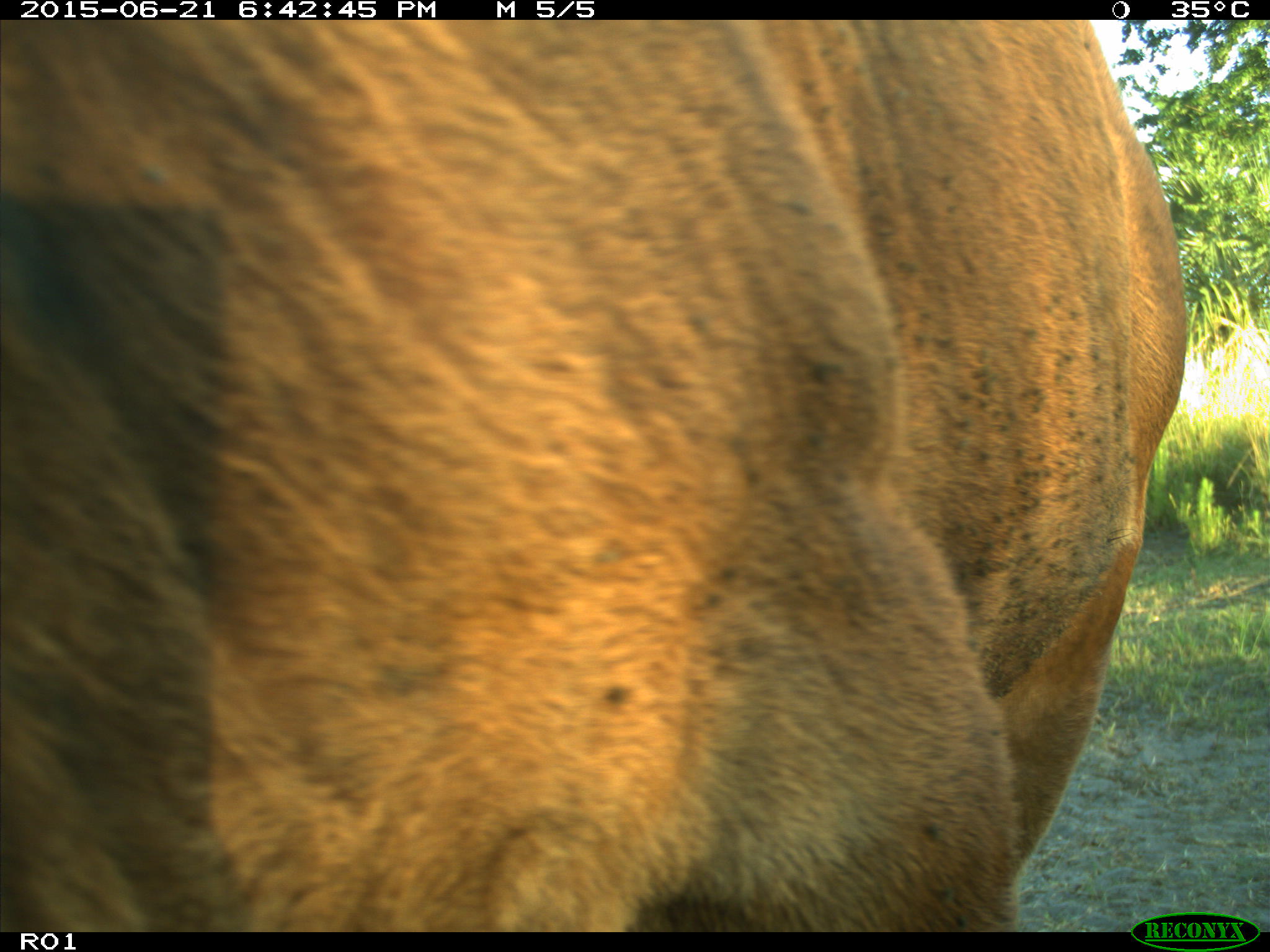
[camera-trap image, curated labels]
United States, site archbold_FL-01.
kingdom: Animalia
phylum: Chordata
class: Mammalia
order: Artiodactyla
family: Bovidae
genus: Bos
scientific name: Bos taurus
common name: domestic cow